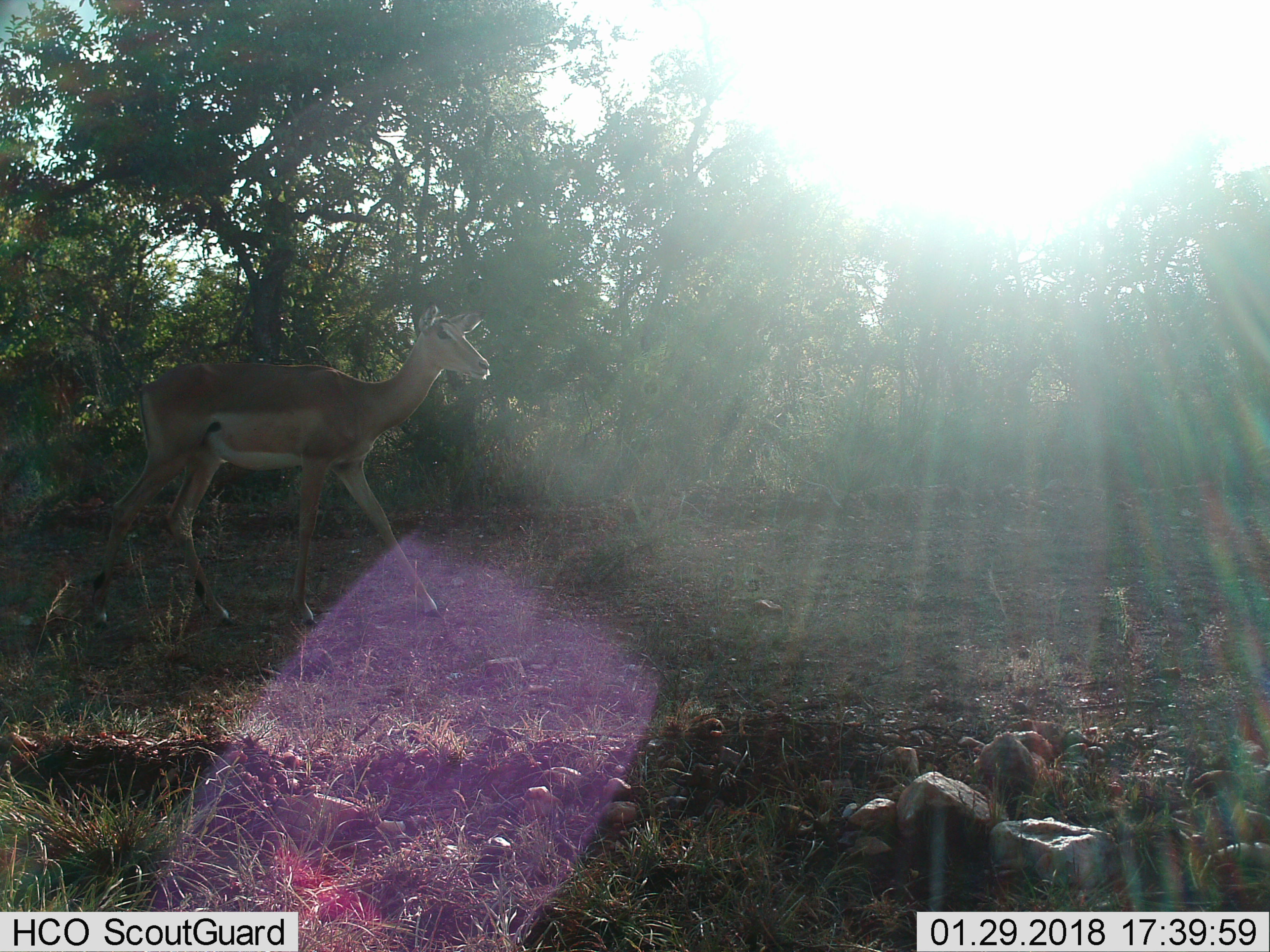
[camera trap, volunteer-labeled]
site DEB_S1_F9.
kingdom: Animalia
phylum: Chordata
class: Mammalia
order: Artiodactyla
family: Bovidae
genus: Aepyceros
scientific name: Aepyceros melampus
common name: impala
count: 1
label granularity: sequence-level